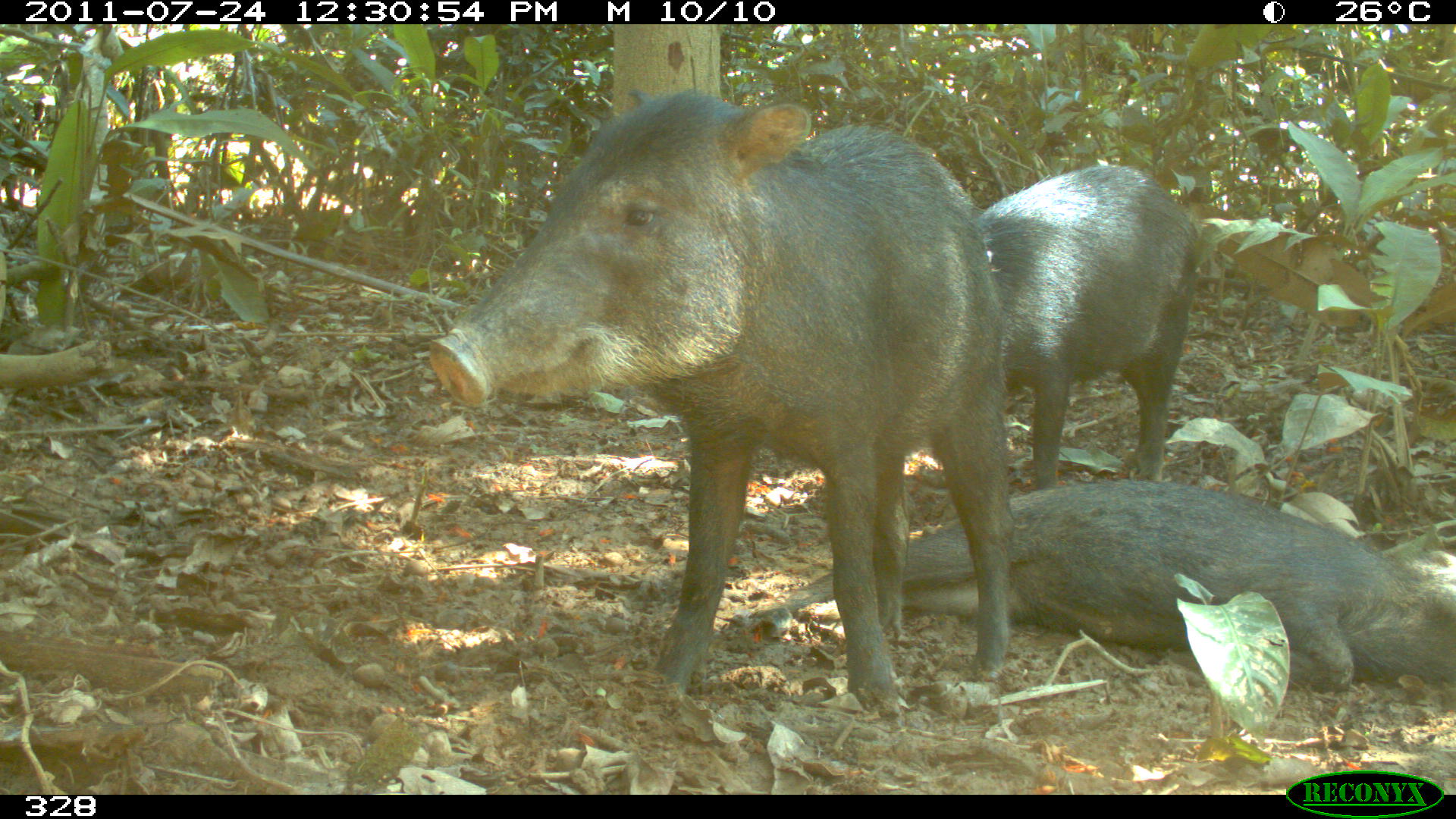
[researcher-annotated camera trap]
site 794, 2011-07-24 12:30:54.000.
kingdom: Animalia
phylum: Chordata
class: Mammalia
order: Artiodactyla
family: Tayassuidae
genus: Tayassu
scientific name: Tayassu pecari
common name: white-lipped peccary